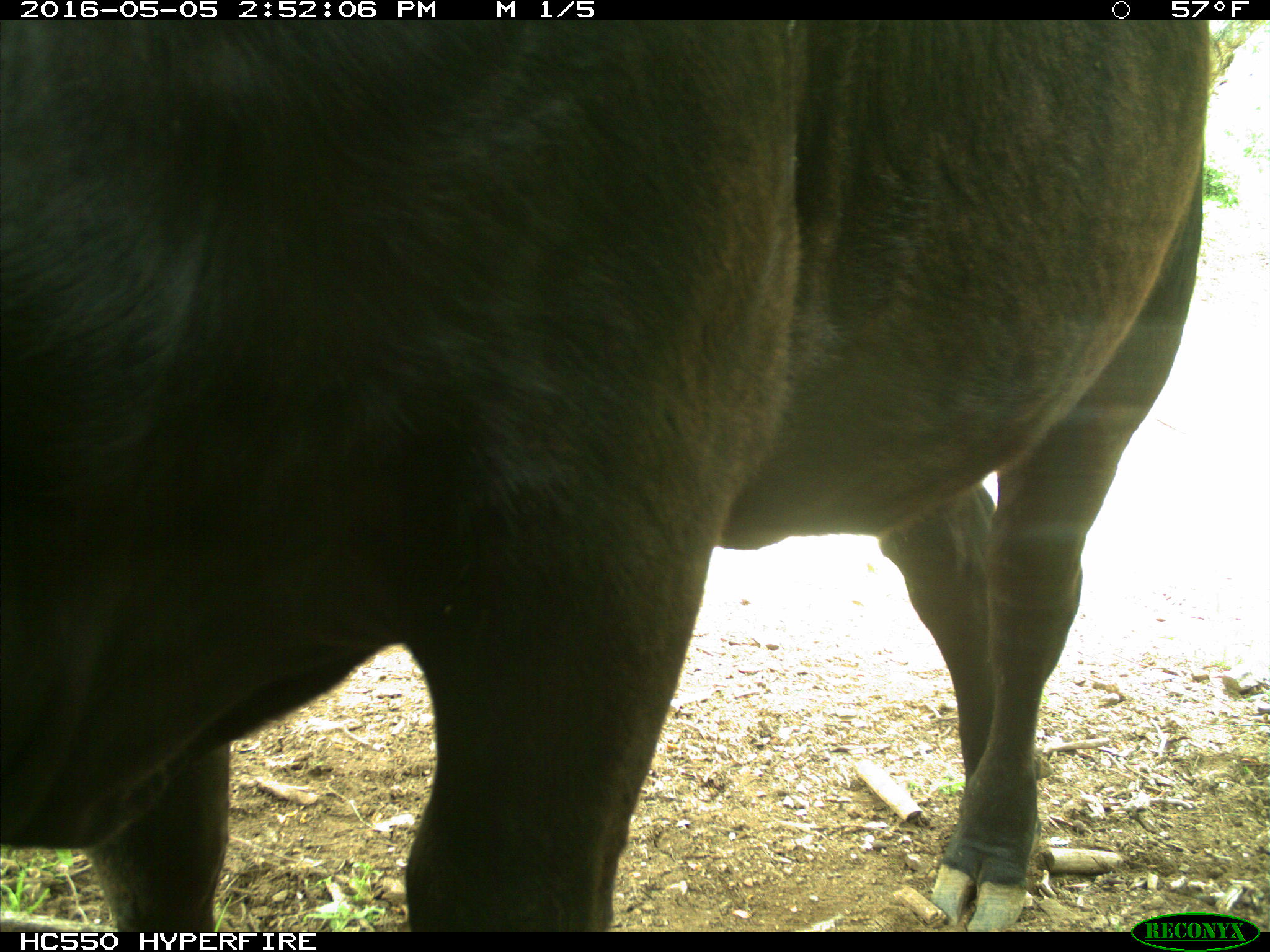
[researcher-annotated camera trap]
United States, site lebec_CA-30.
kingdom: Animalia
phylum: Chordata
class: Mammalia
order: Artiodactyla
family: Bovidae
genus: Bos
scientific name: Bos taurus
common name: domestic cow